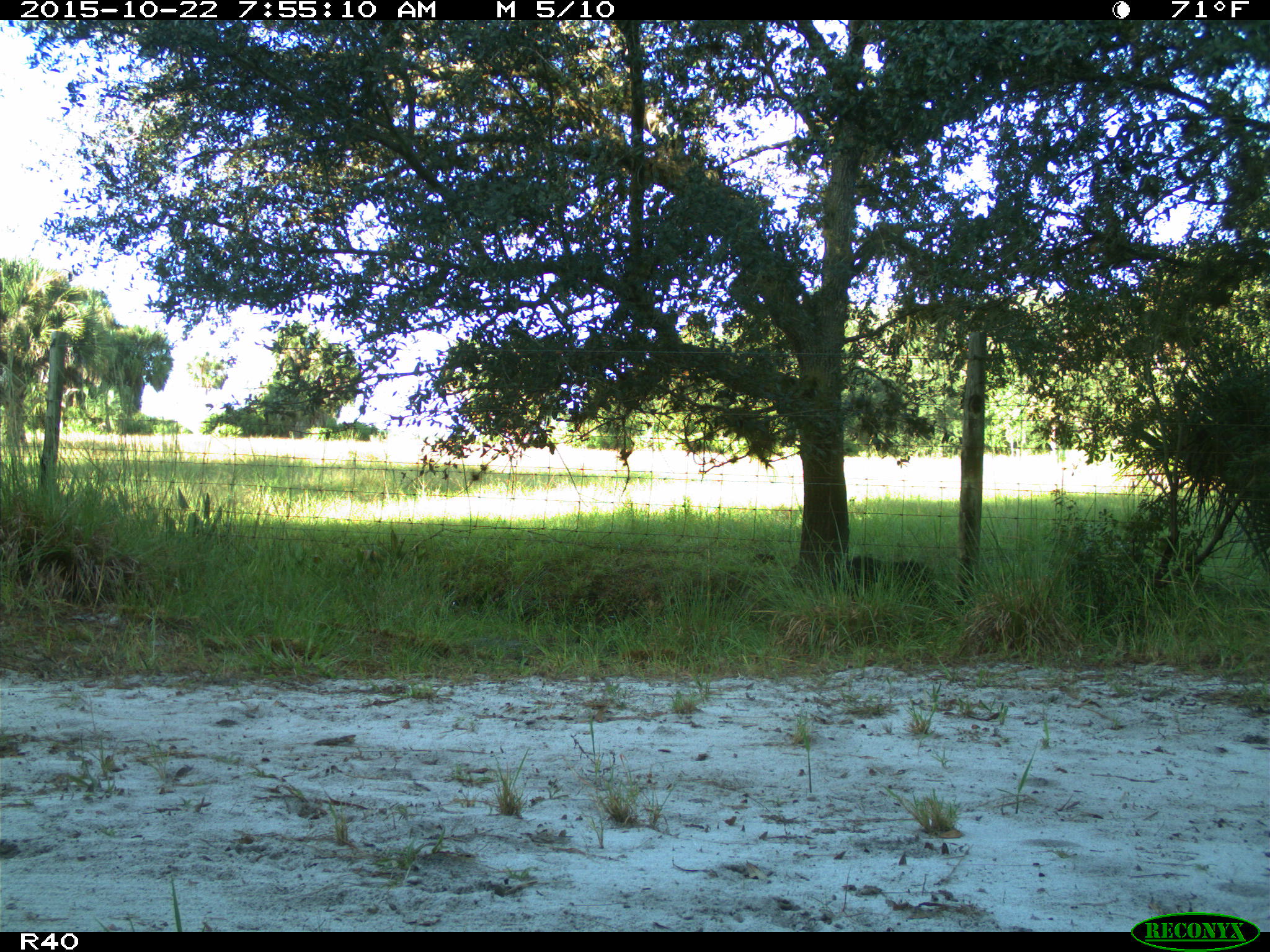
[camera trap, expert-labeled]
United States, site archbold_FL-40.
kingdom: Animalia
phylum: Chordata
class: Mammalia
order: Artiodactyla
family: Suidae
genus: Sus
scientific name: Sus scrofa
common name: wild boar